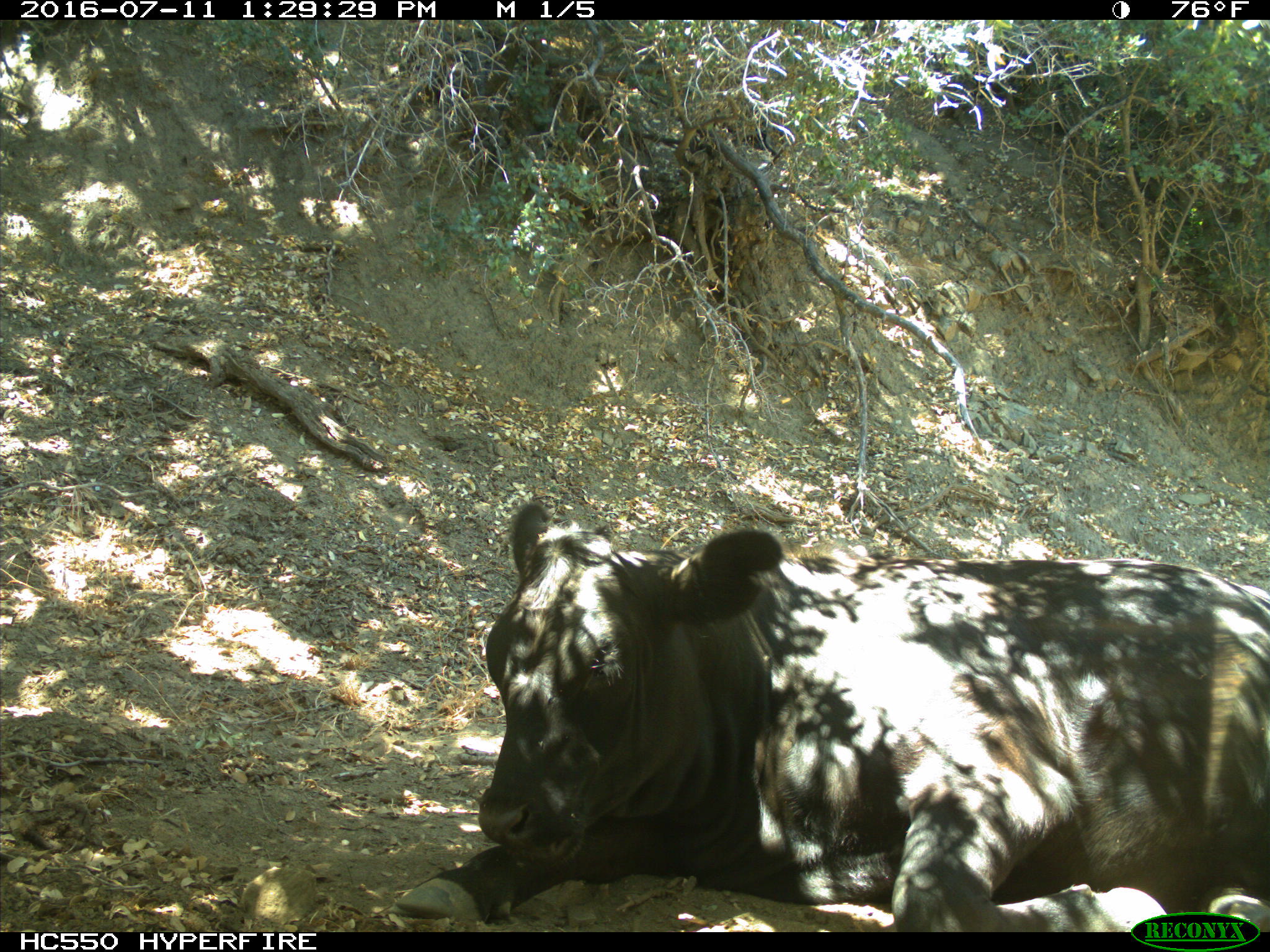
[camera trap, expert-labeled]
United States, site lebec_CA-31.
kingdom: Animalia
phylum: Chordata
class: Mammalia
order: Artiodactyla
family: Bovidae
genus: Bos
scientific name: Bos taurus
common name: domestic cow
Bos taurus (domestic cow).